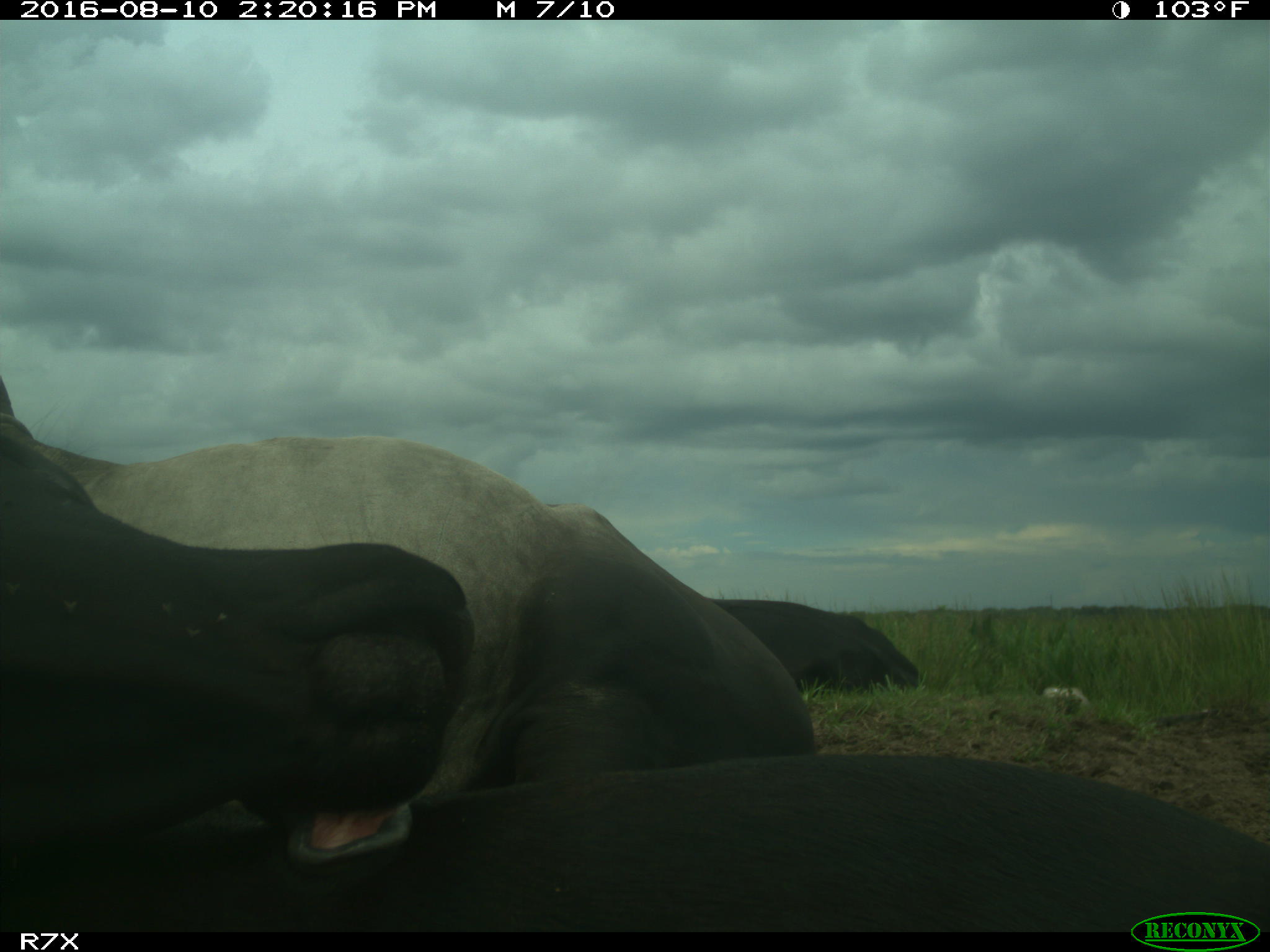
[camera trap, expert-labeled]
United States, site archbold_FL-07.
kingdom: Animalia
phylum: Chordata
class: Mammalia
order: Artiodactyla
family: Bovidae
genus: Bos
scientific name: Bos taurus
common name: domestic cow